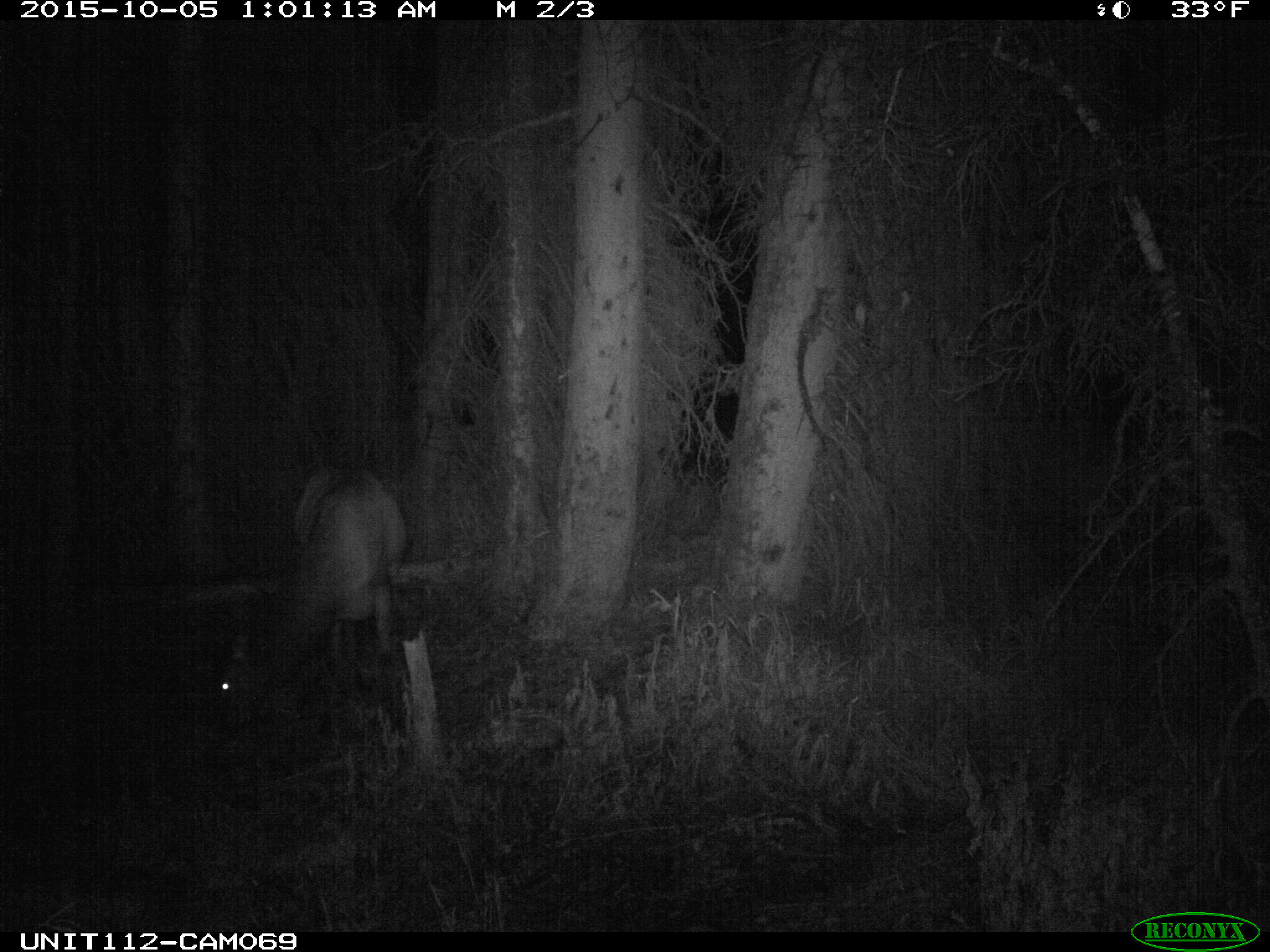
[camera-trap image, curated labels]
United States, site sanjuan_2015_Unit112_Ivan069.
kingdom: Animalia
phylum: Chordata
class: Mammalia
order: Artiodactyla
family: Cervidae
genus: Cervus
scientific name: Cervus elaphus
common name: red deer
Cervus elaphus (red deer).